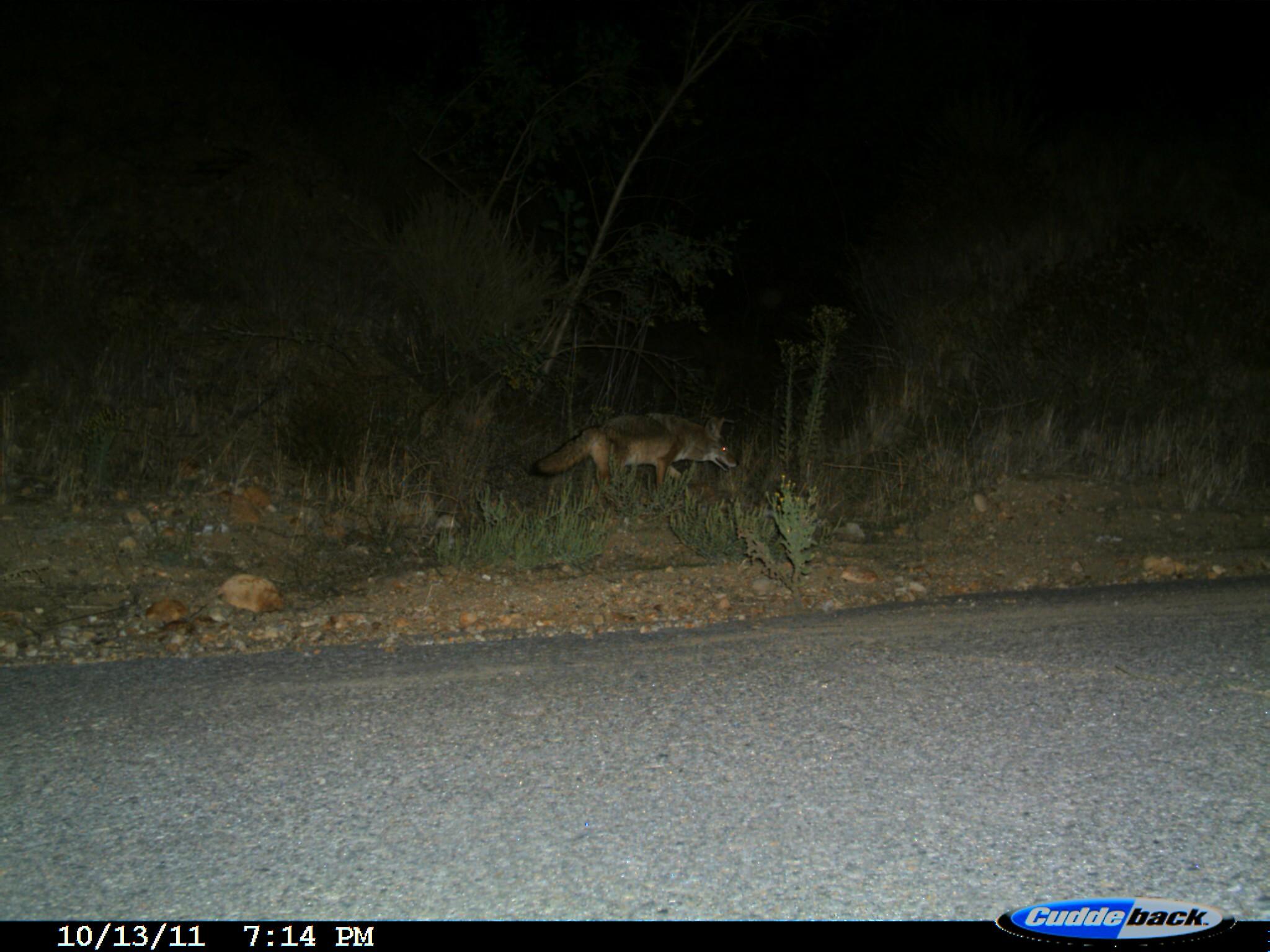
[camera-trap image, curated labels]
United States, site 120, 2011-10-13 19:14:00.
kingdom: Animalia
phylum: Chordata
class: Mammalia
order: Carnivora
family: Canidae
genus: Canis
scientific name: Canis latrans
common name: coyote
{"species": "coyote (Canis latrans)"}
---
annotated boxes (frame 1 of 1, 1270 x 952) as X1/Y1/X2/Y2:
coyote: 526/406/746/520